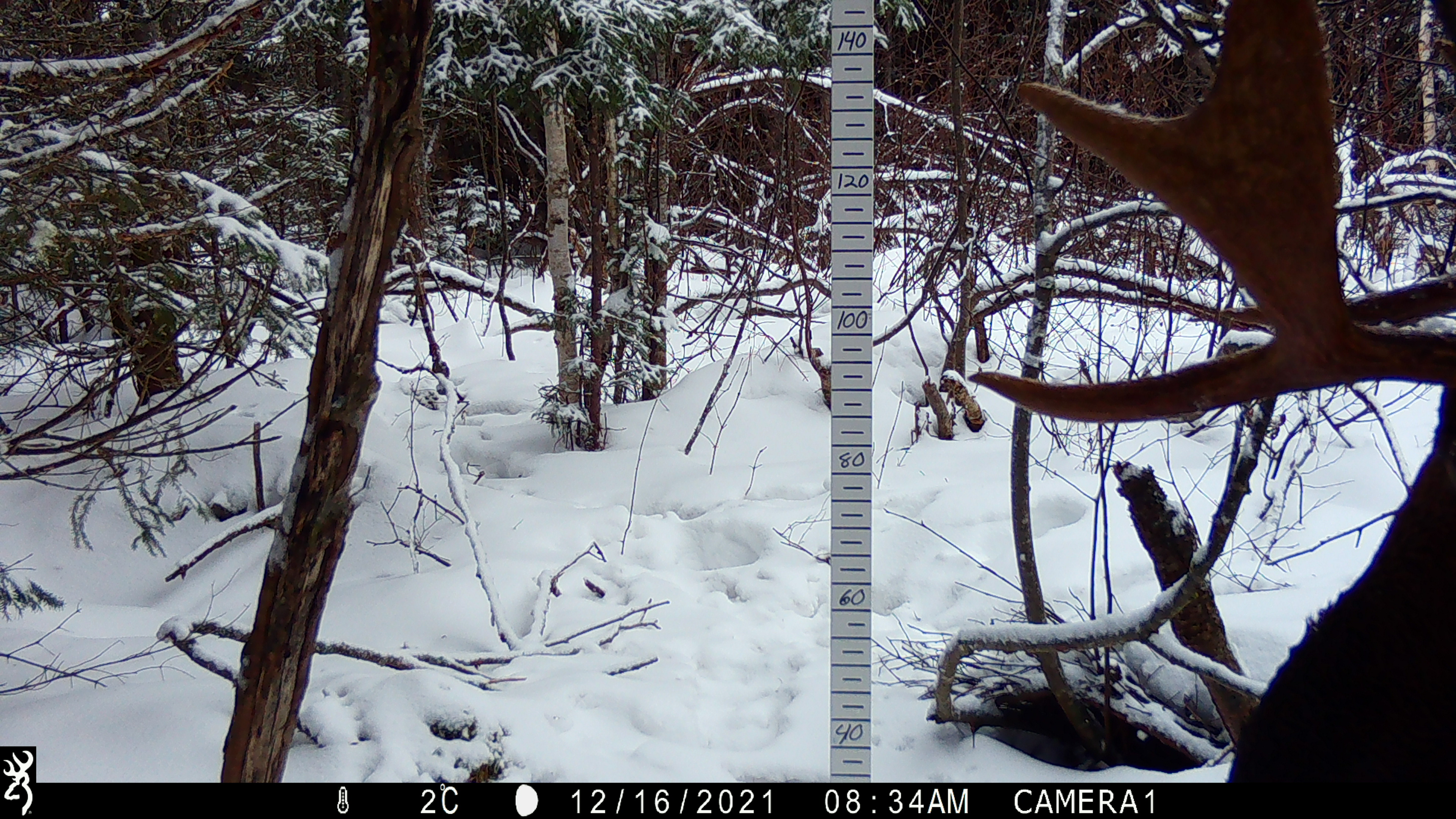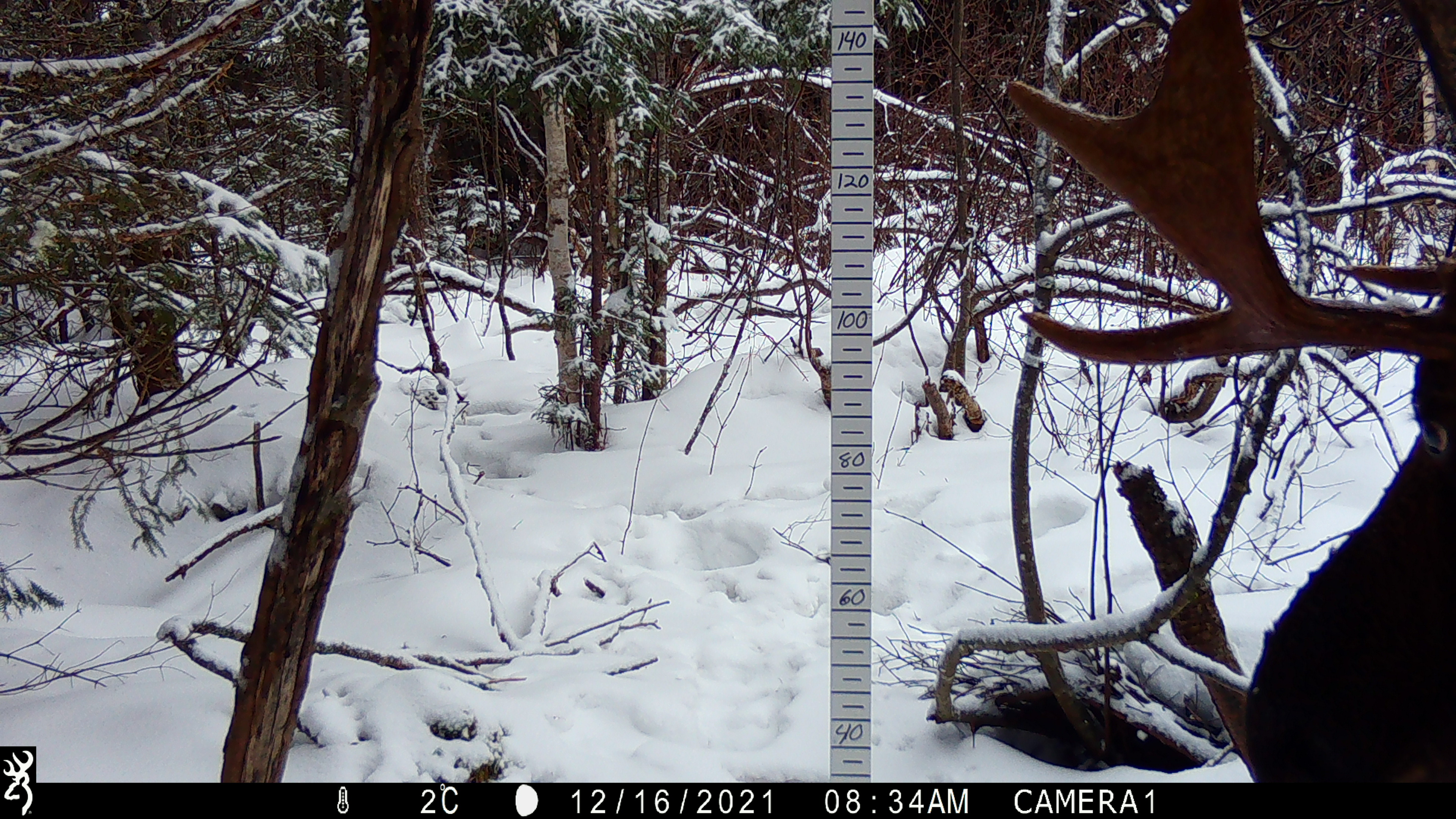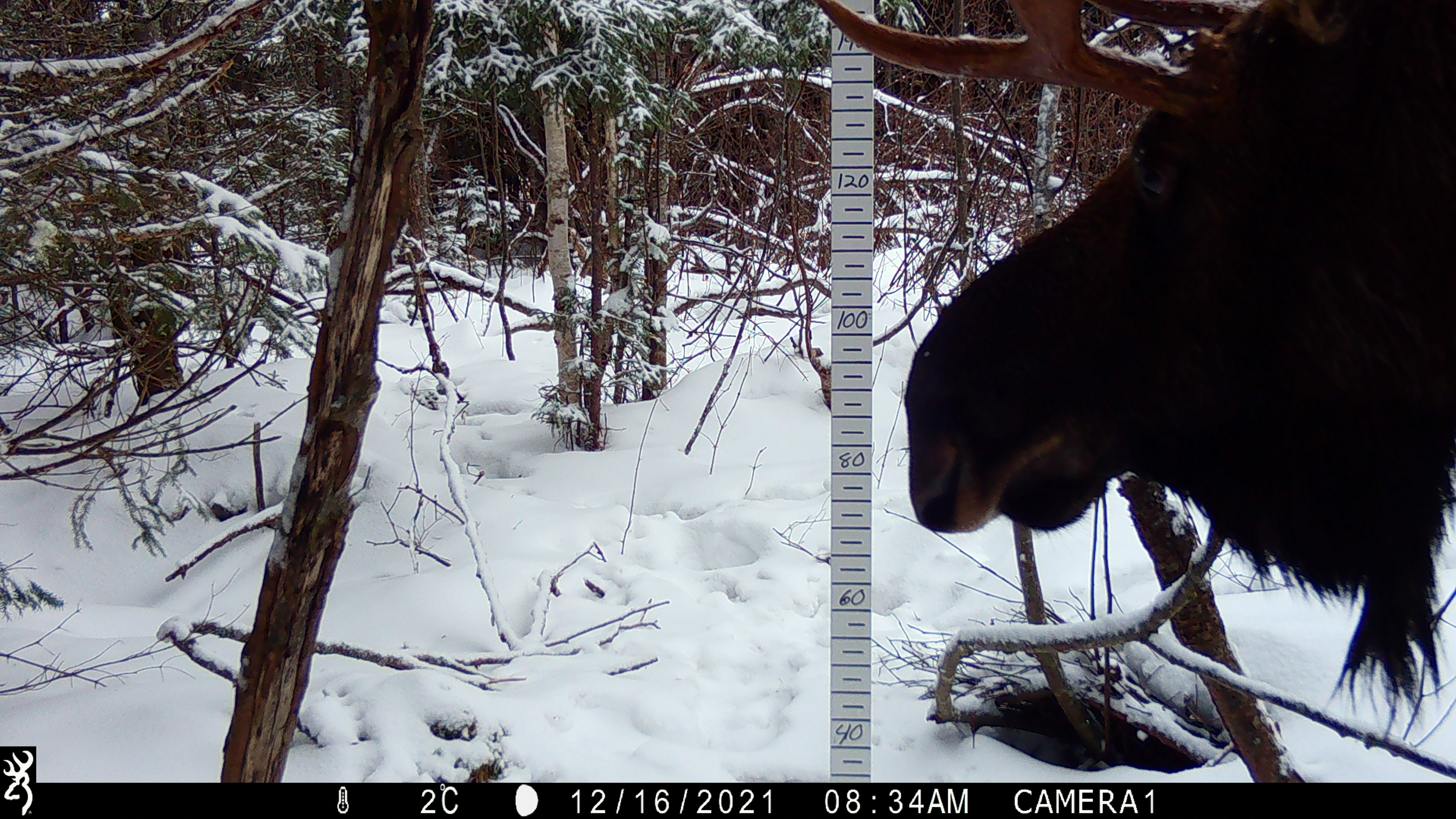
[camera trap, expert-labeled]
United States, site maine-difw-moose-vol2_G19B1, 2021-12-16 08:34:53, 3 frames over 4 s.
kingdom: Animalia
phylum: Chordata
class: Mammalia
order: Artiodactyla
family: Cervidae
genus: Alces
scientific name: Alces alces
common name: moose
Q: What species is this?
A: Moose (Alces alces).